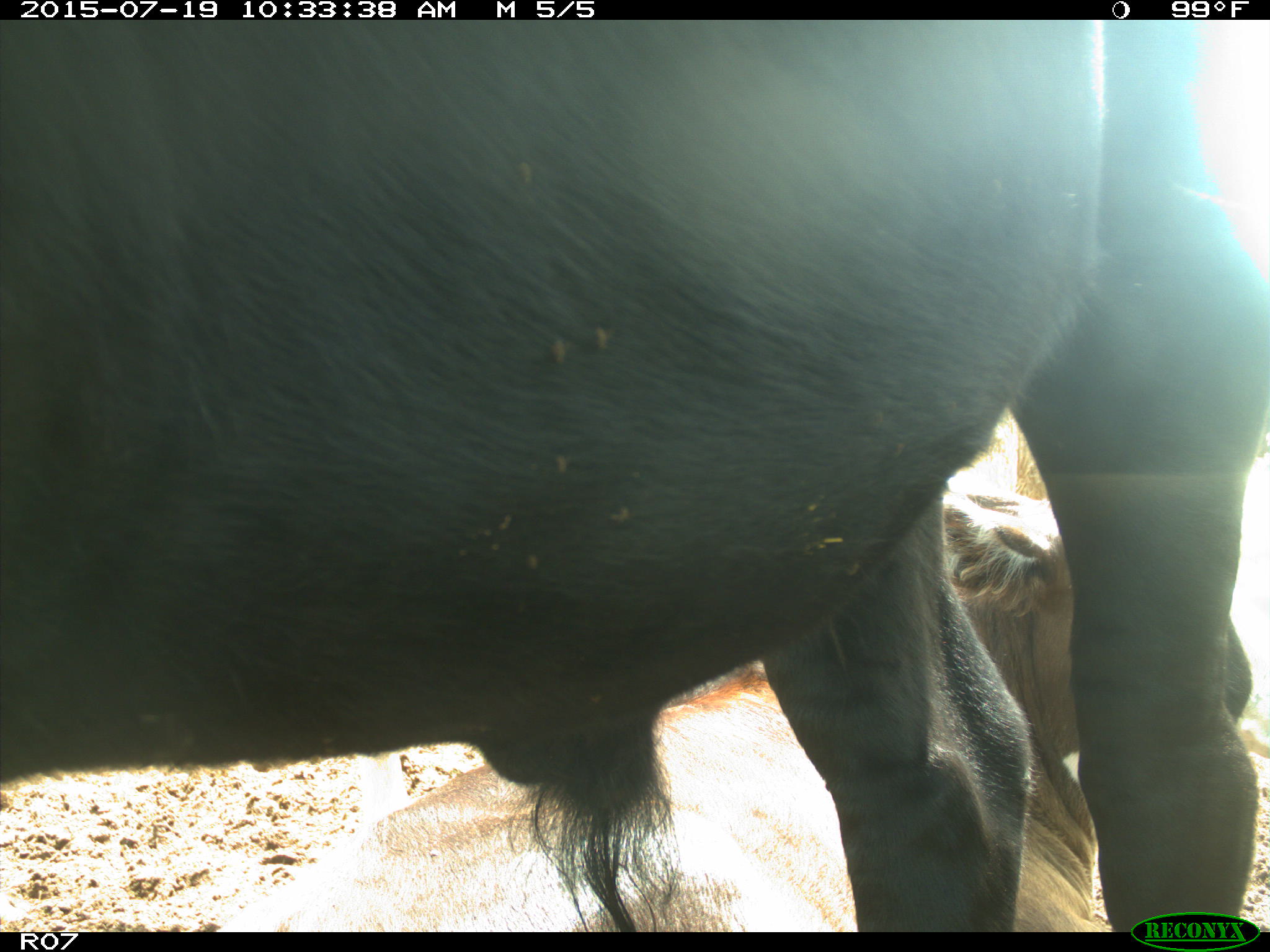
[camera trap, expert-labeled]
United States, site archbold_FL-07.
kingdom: Animalia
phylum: Chordata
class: Mammalia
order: Artiodactyla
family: Bovidae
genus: Bos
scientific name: Bos taurus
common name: domestic cow